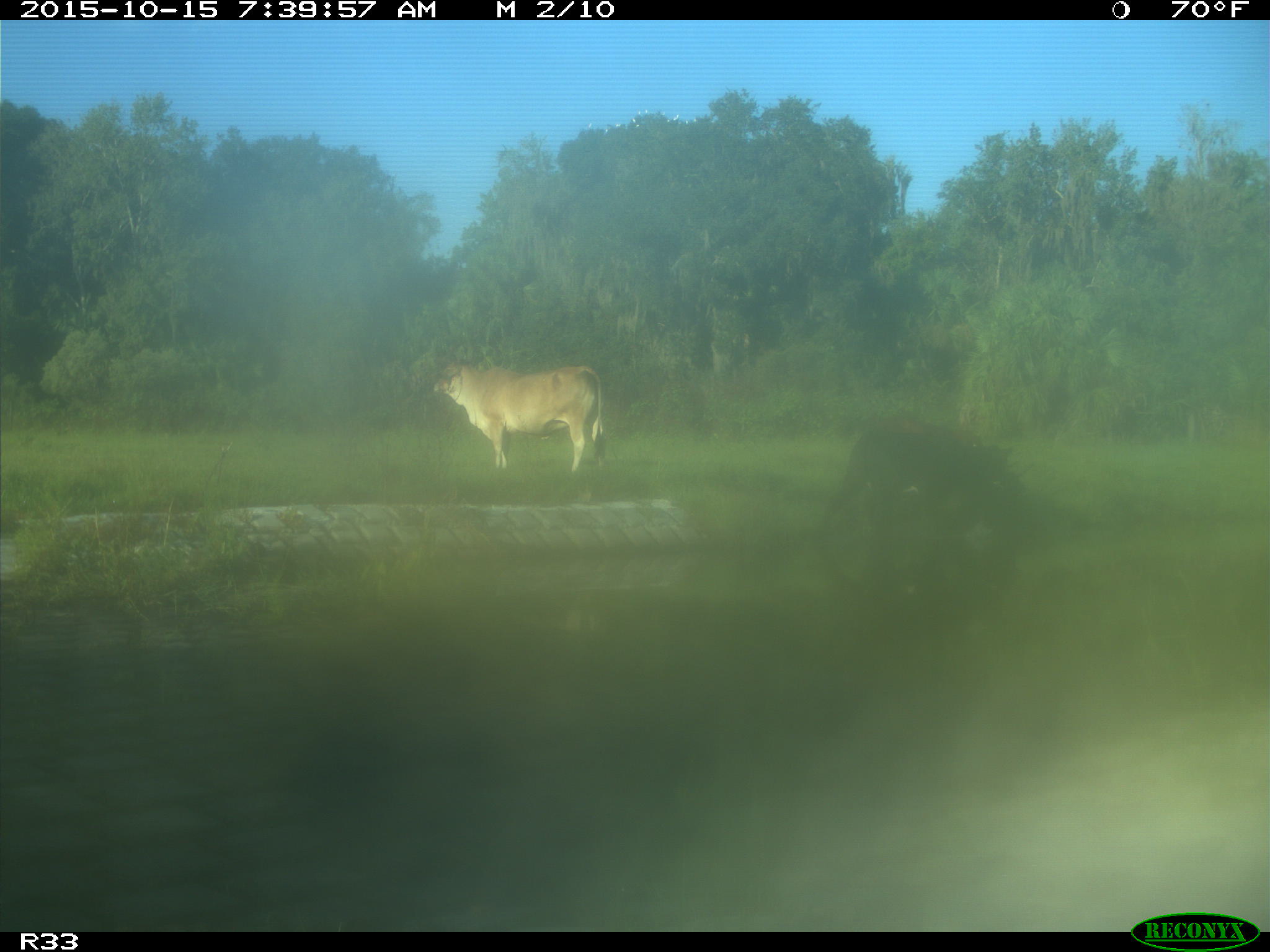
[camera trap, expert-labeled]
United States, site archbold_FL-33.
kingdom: Animalia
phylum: Chordata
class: Mammalia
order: Artiodactyla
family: Bovidae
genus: Bos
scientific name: Bos taurus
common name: domestic cow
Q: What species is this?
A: Bos taurus (domestic cow).